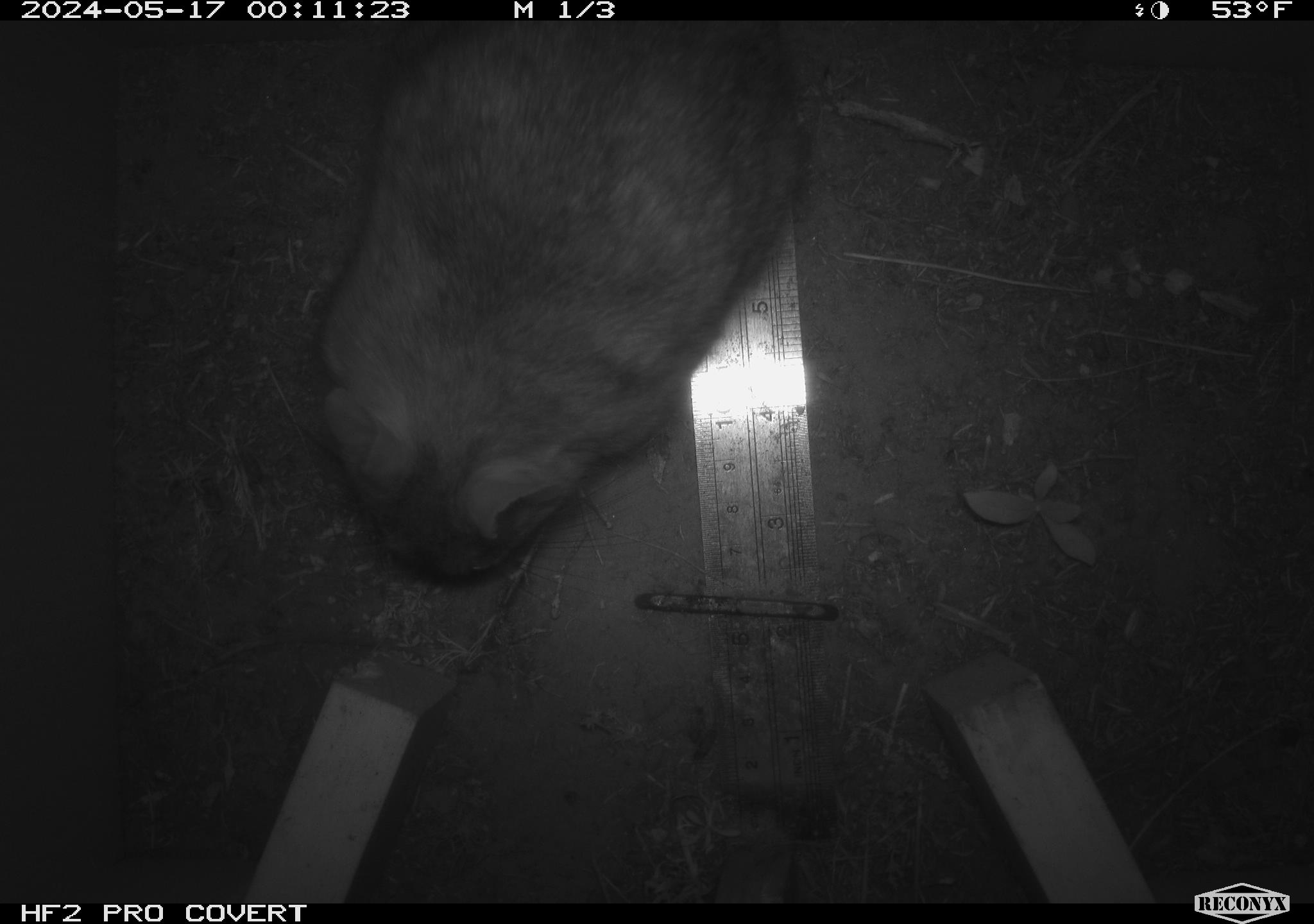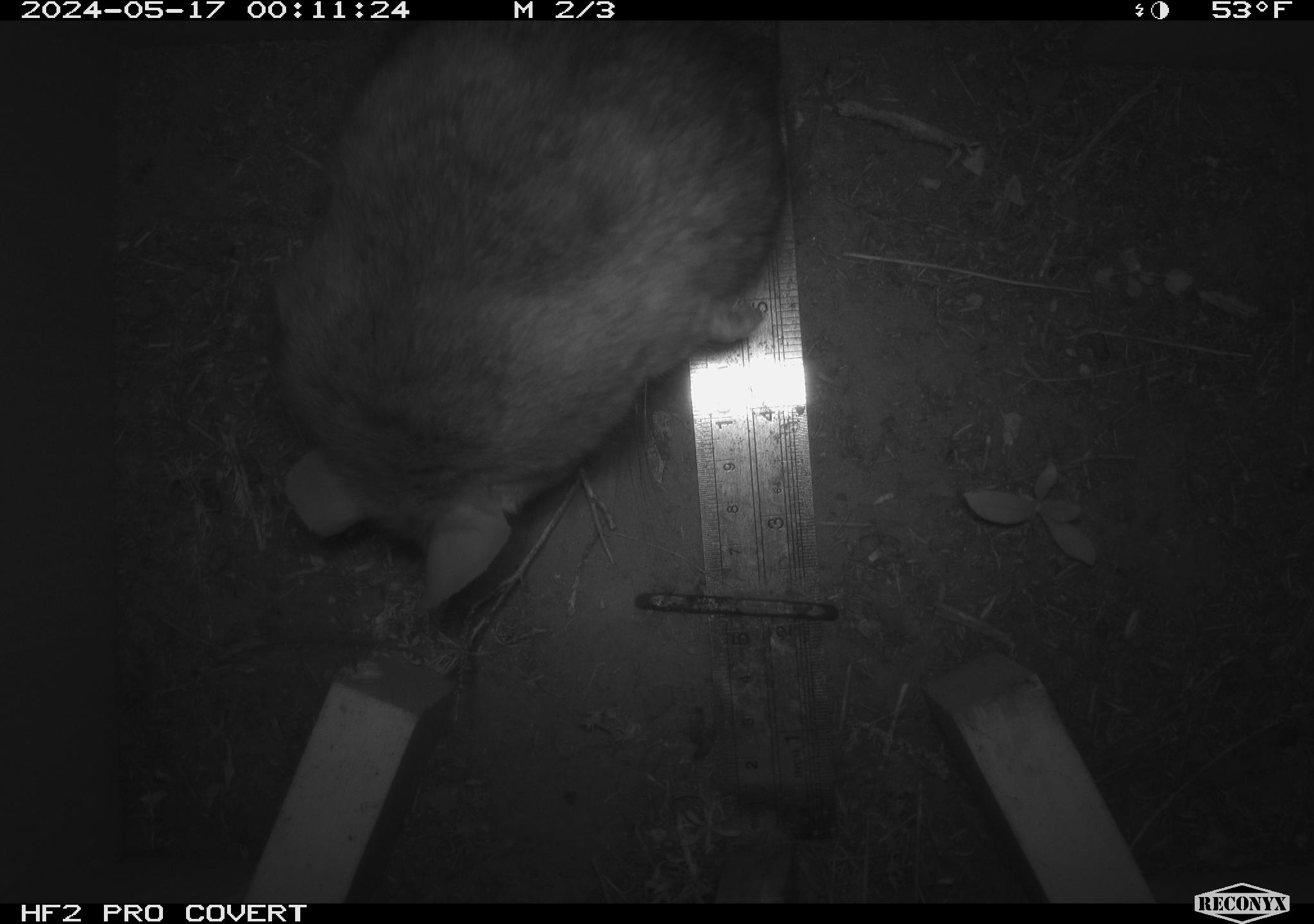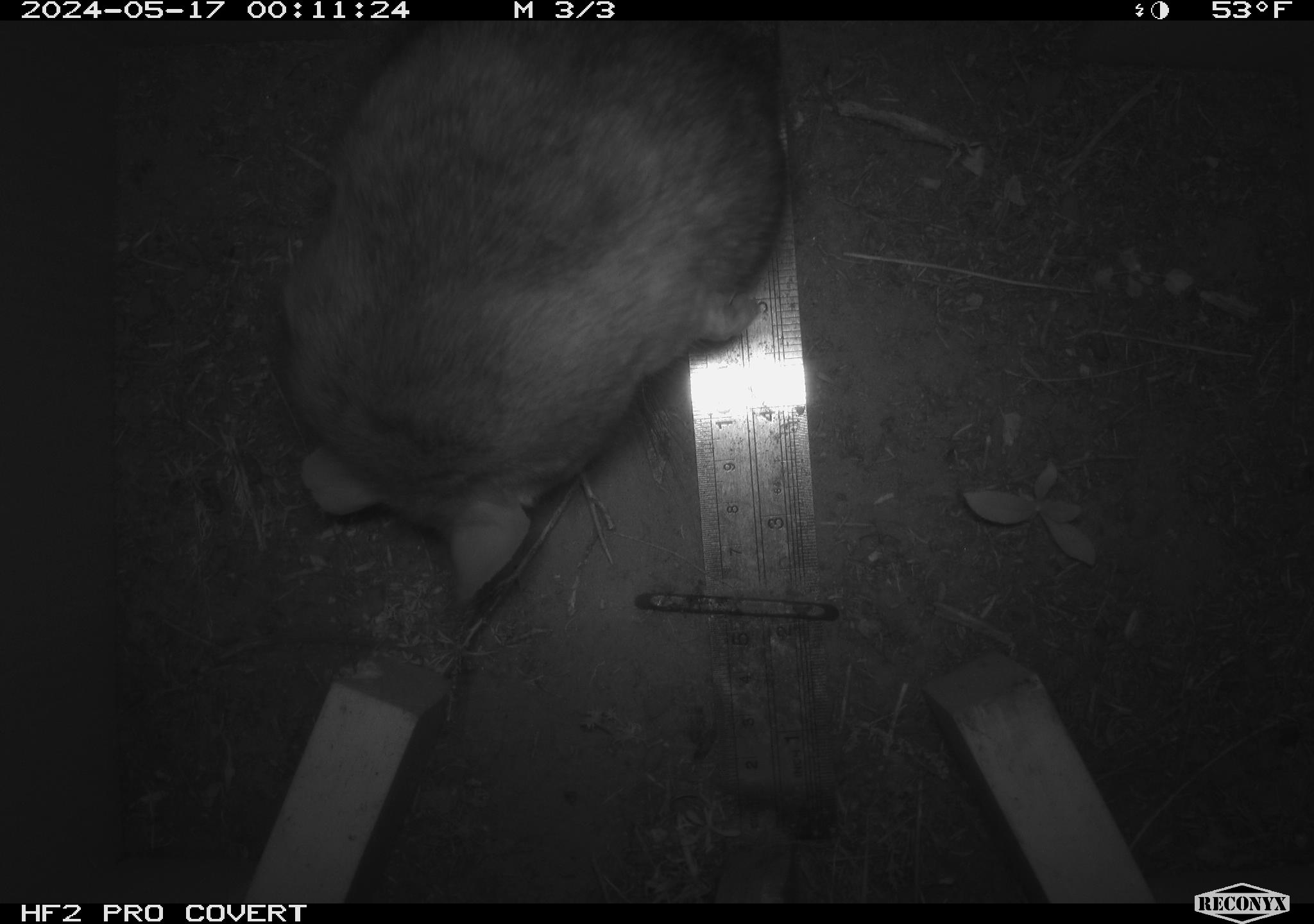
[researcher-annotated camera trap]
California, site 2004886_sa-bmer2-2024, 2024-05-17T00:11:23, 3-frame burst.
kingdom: Animalia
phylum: Chordata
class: Mammalia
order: Rodentia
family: Muridae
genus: Rattus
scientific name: Rattus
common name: rat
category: rattus species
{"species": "rattus species (rat) (Rattus)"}